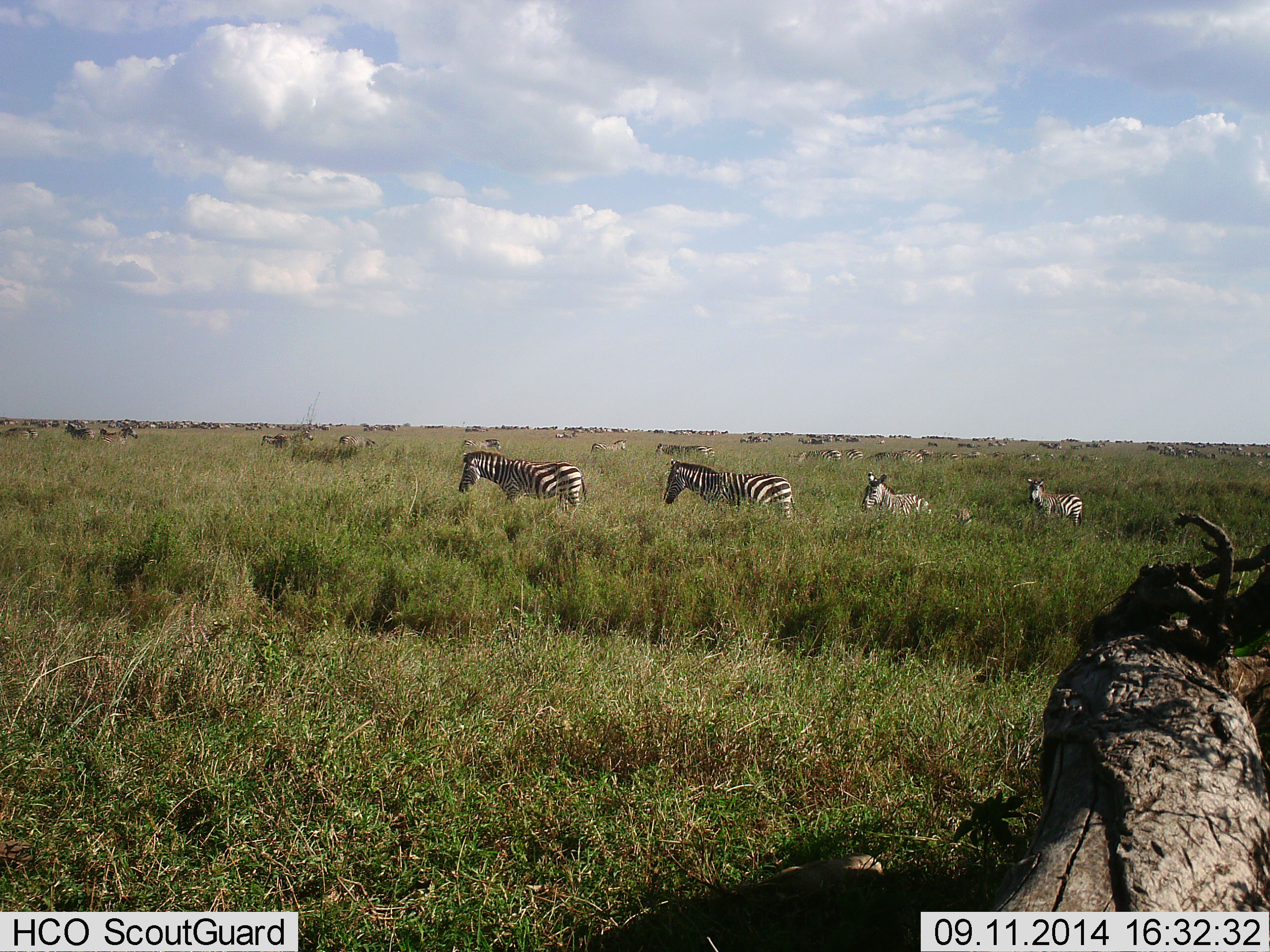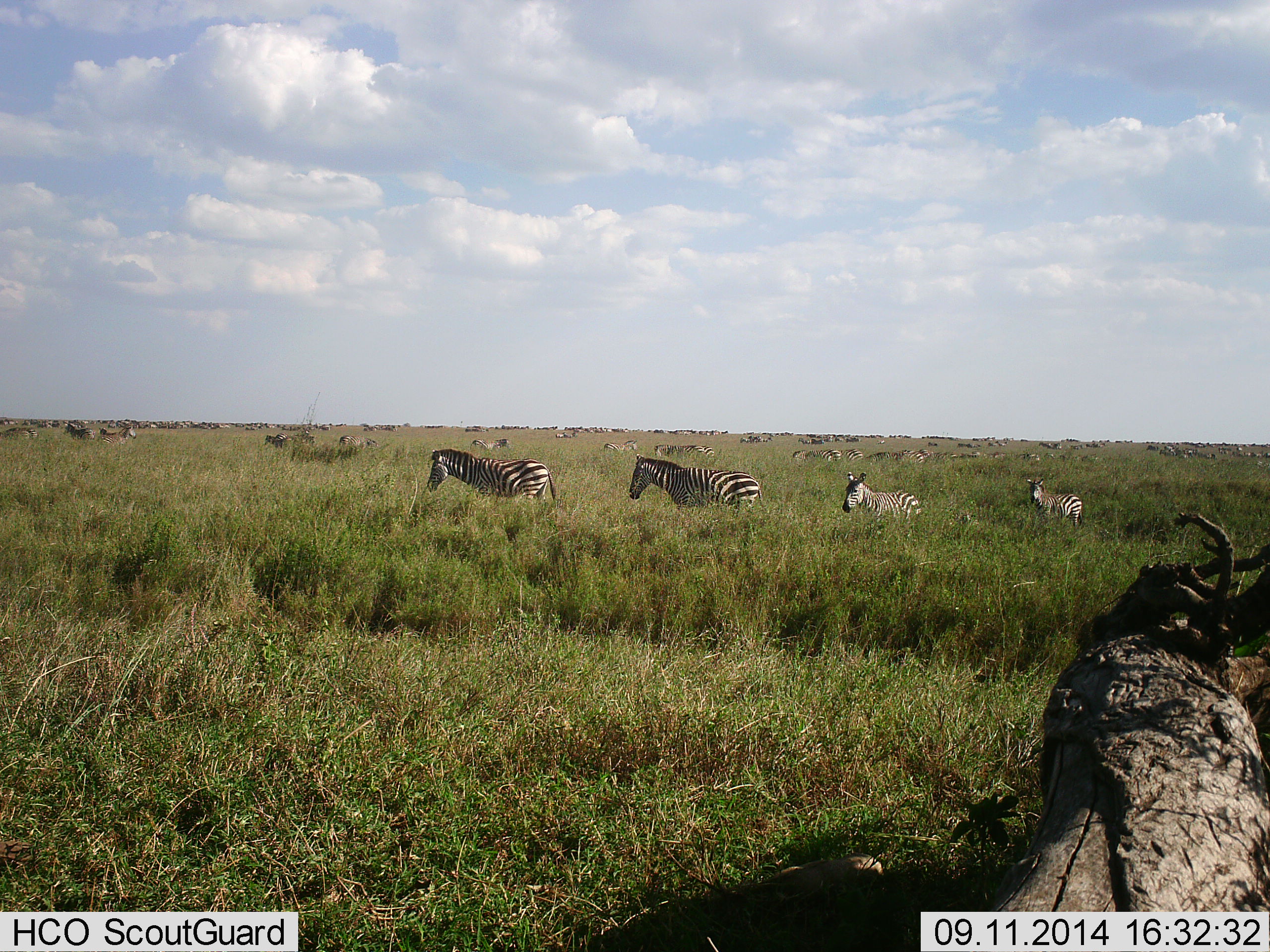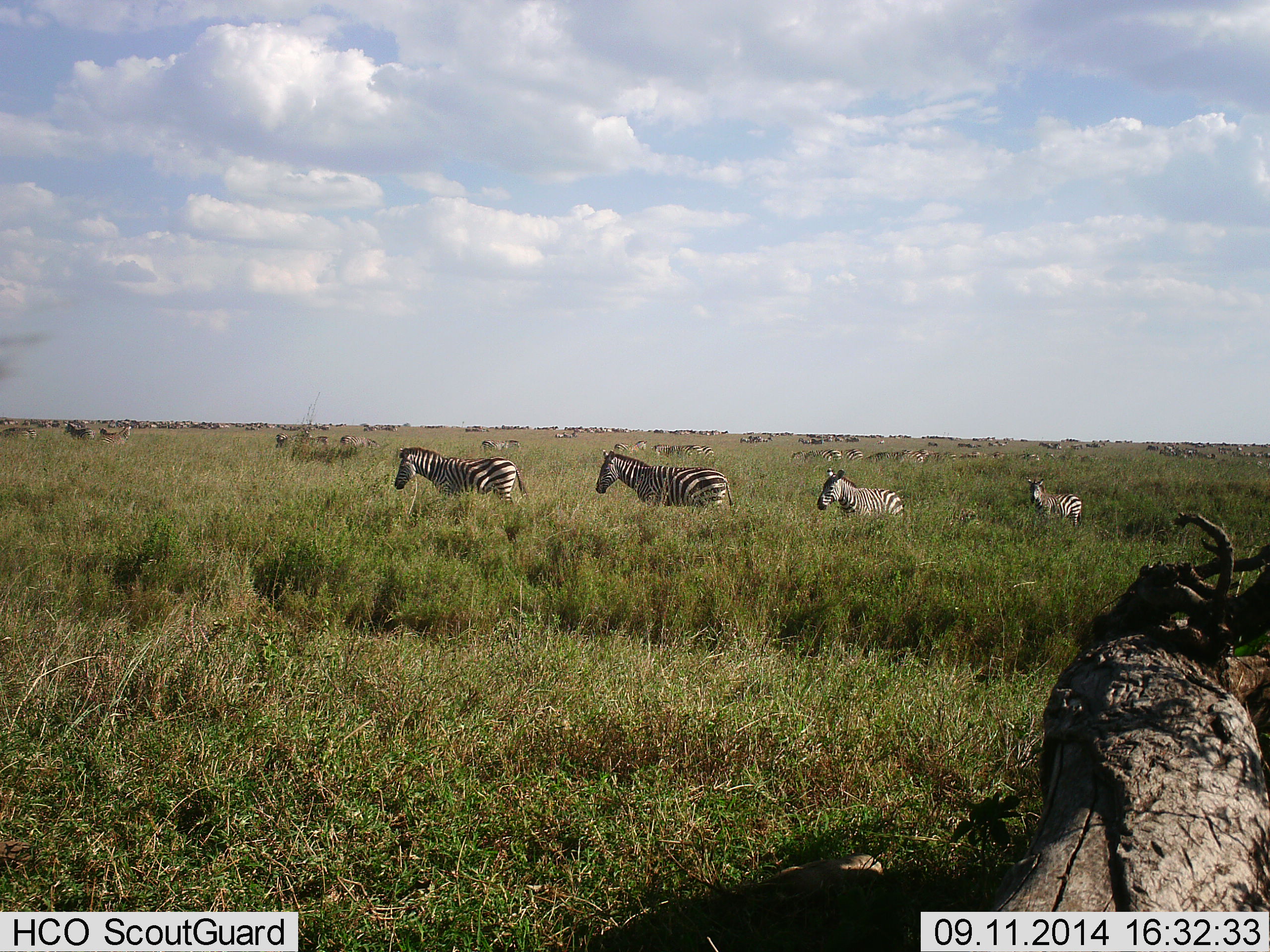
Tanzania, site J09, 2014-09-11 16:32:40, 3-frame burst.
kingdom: Animalia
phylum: Chordata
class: Mammalia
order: Perissodactyla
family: Equidae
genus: Equus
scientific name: Equus quagga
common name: plains zebra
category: zebra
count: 51+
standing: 50%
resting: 10%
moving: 80%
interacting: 10%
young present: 20%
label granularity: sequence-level